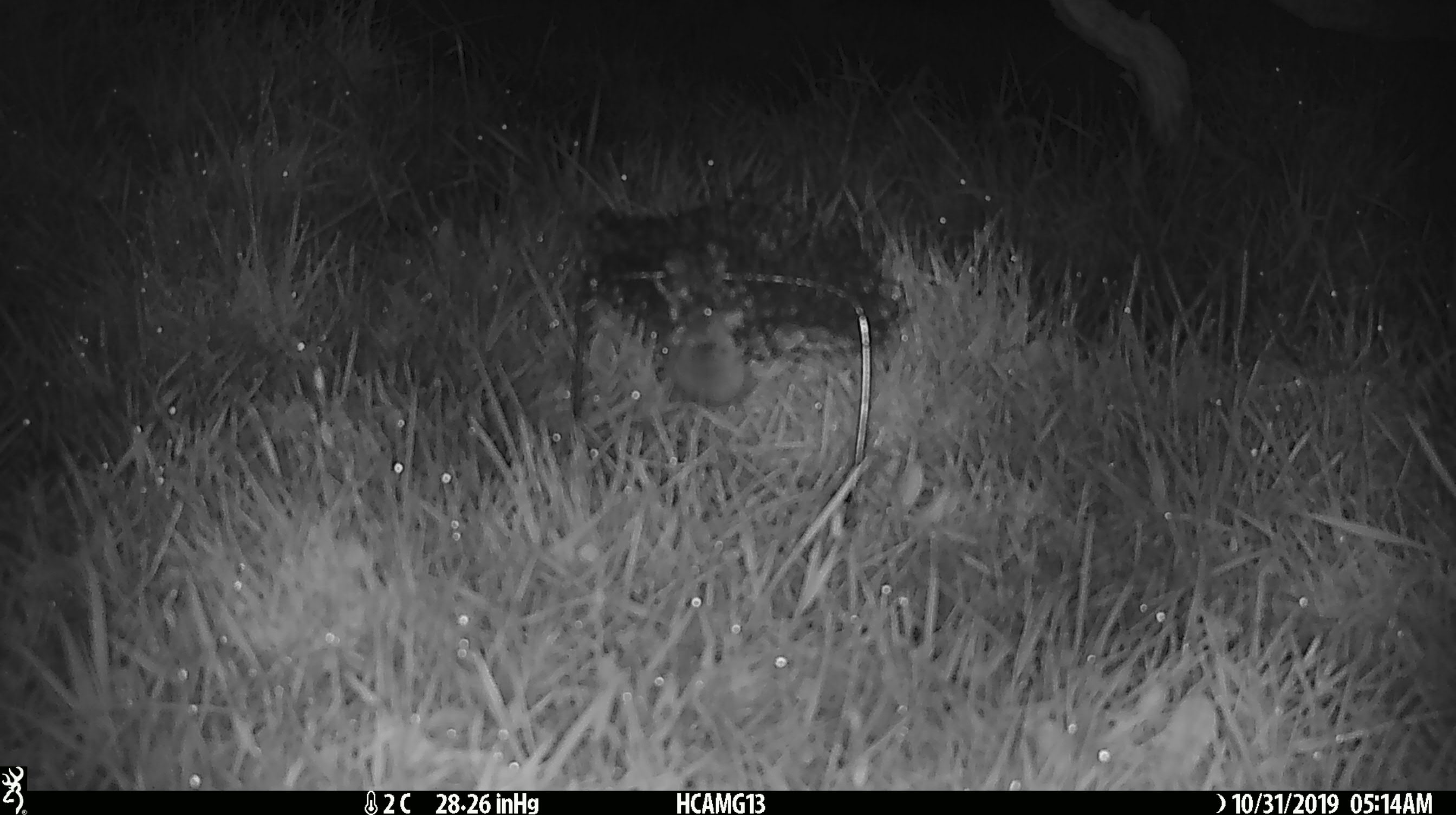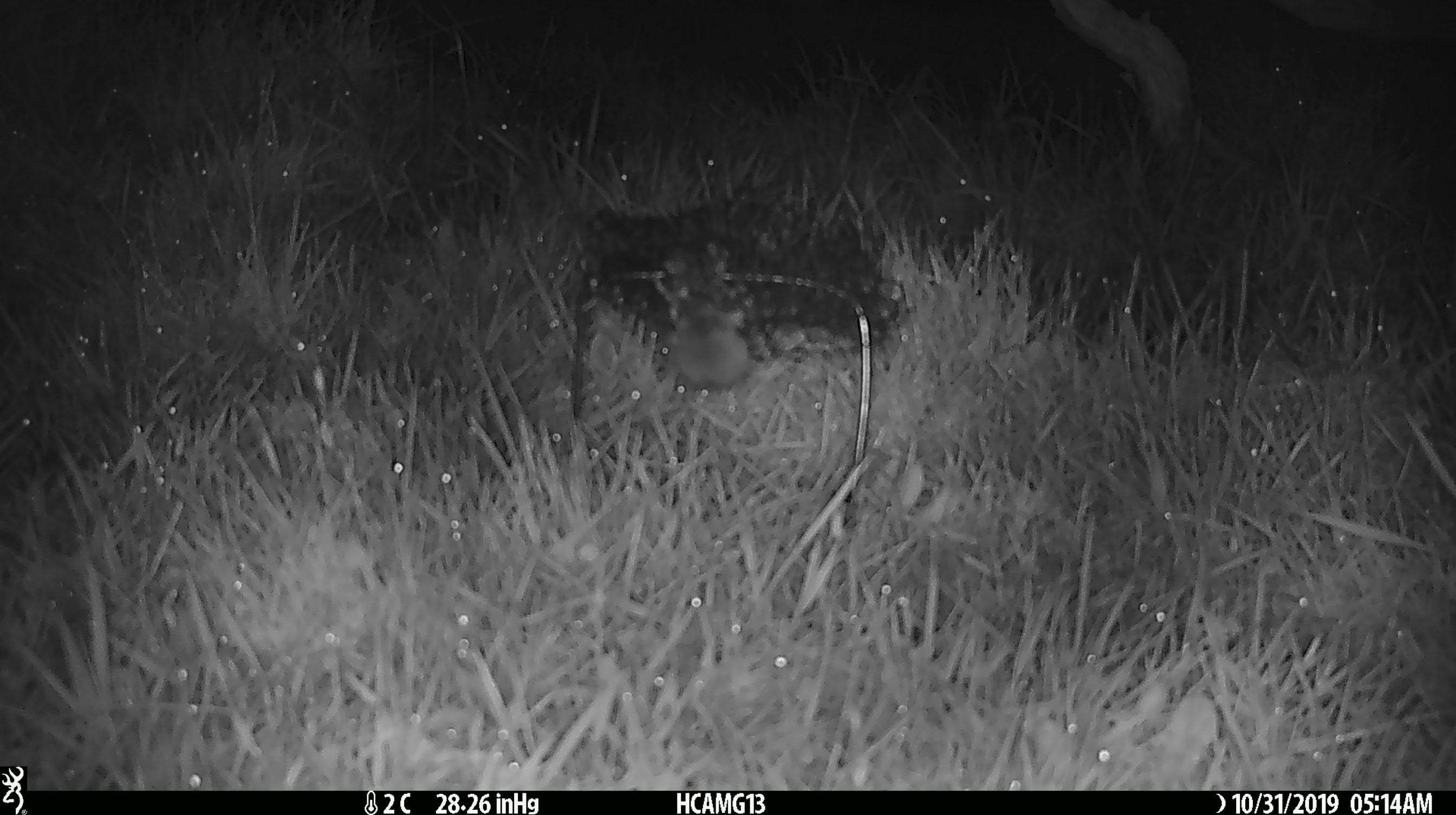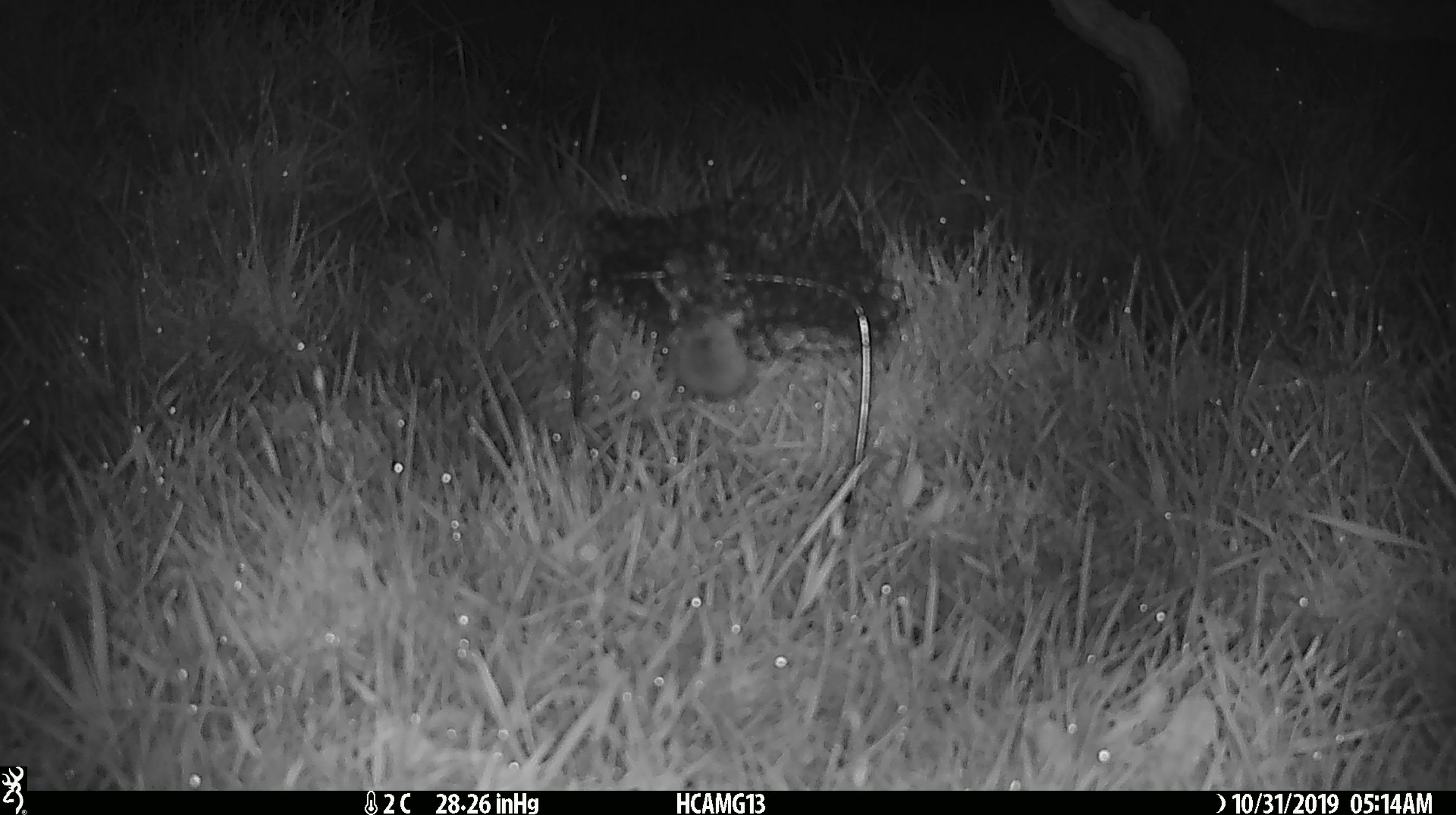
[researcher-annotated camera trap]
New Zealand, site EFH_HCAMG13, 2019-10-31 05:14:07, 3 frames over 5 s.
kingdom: Animalia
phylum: Chordata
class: Mammalia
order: Rodentia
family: Muridae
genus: Mus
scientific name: Mus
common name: mouse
Mouse (Mus).